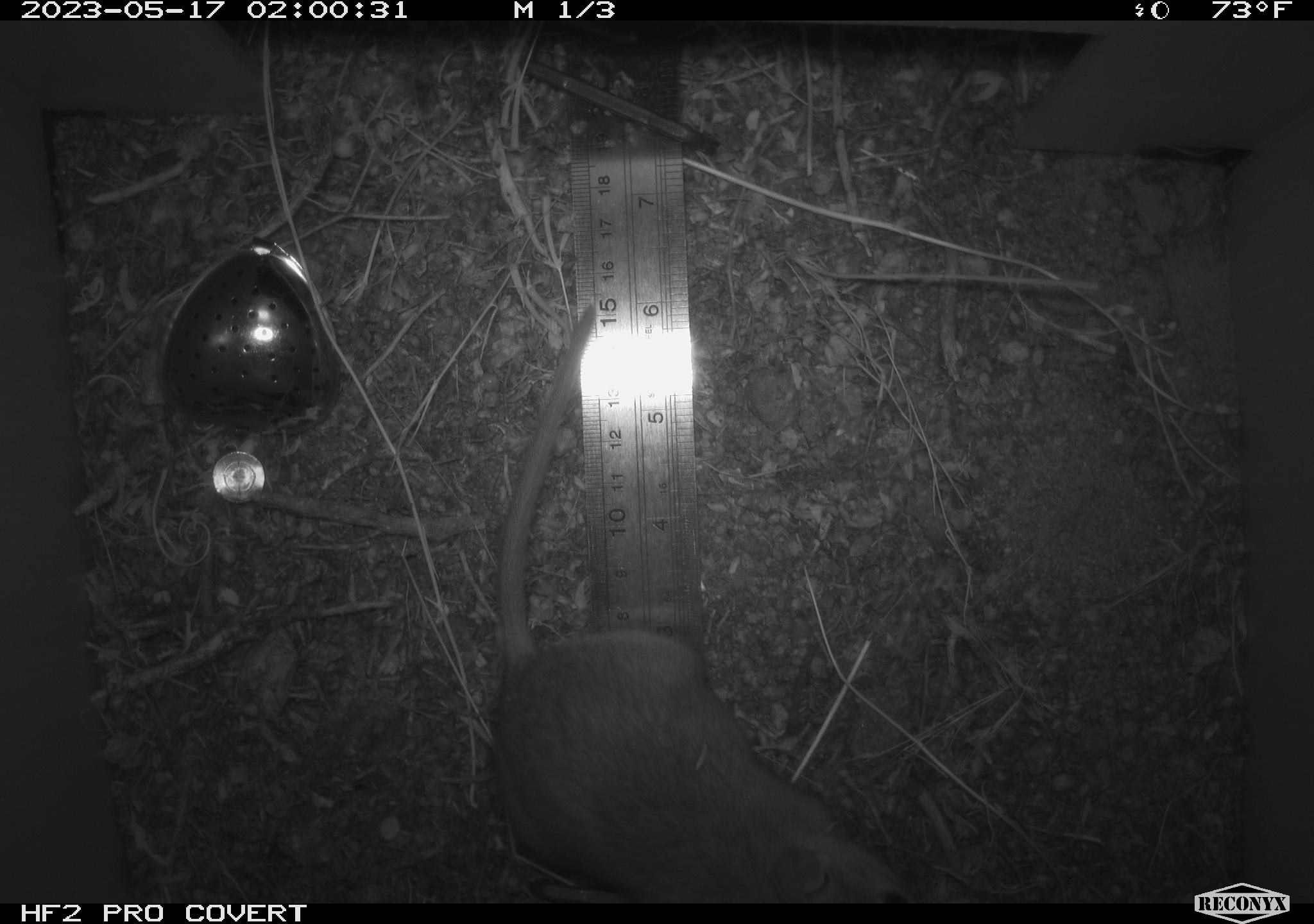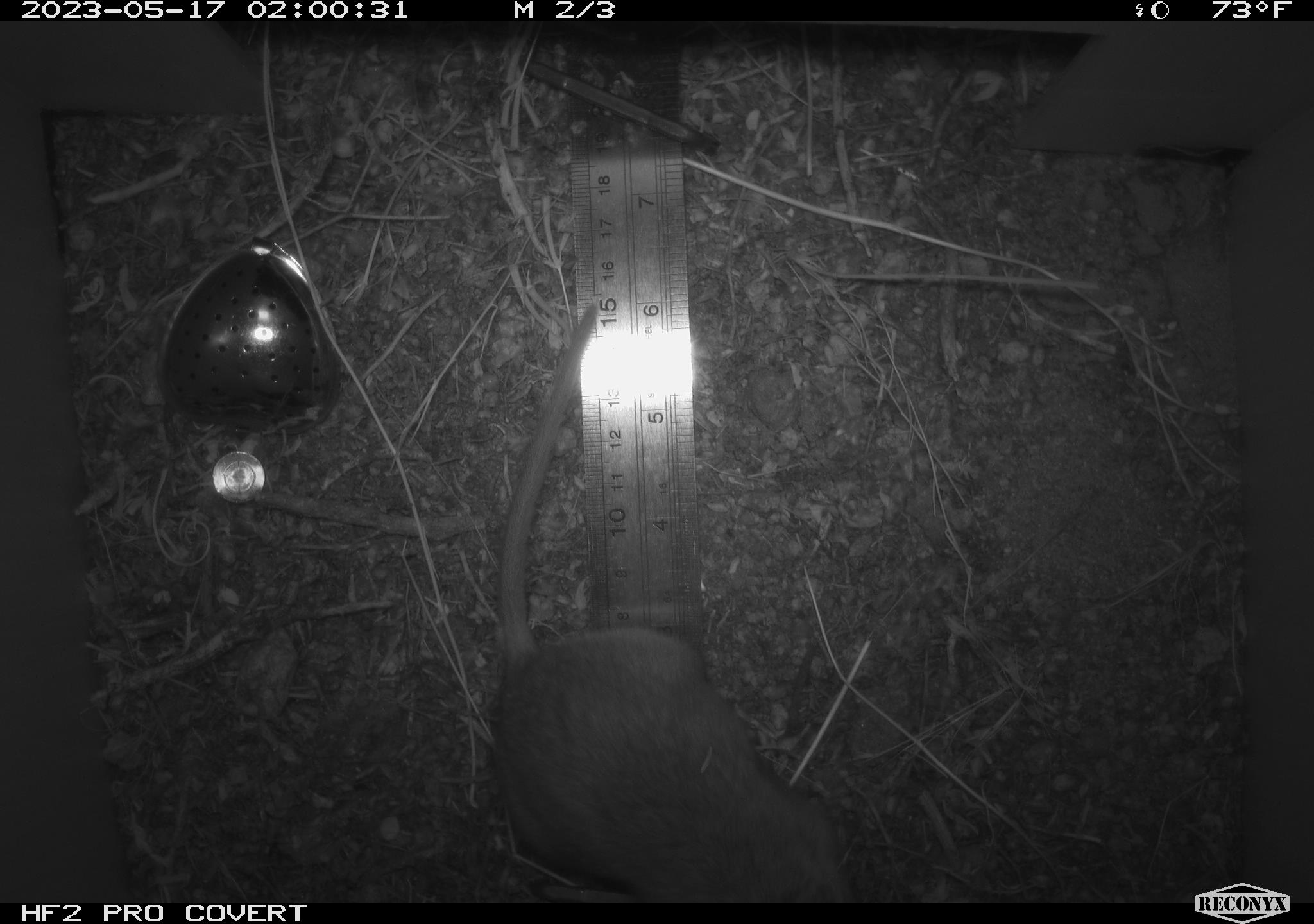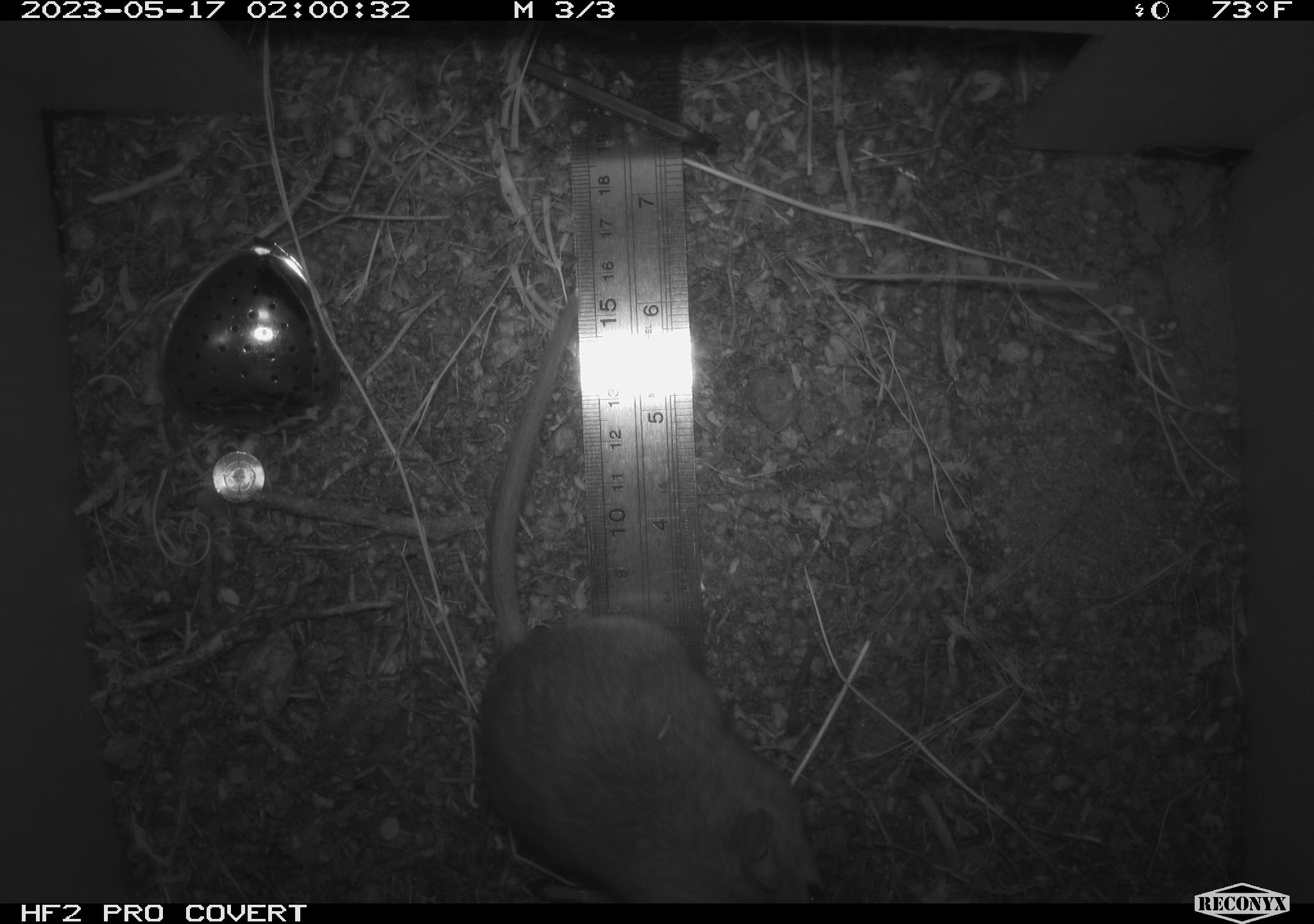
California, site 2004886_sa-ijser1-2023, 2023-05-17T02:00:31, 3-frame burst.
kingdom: Animalia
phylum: Chordata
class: Mammalia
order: Rodentia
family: Cricetidae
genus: Neotoma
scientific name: Neotoma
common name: pack rat or woodrat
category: neotoma species